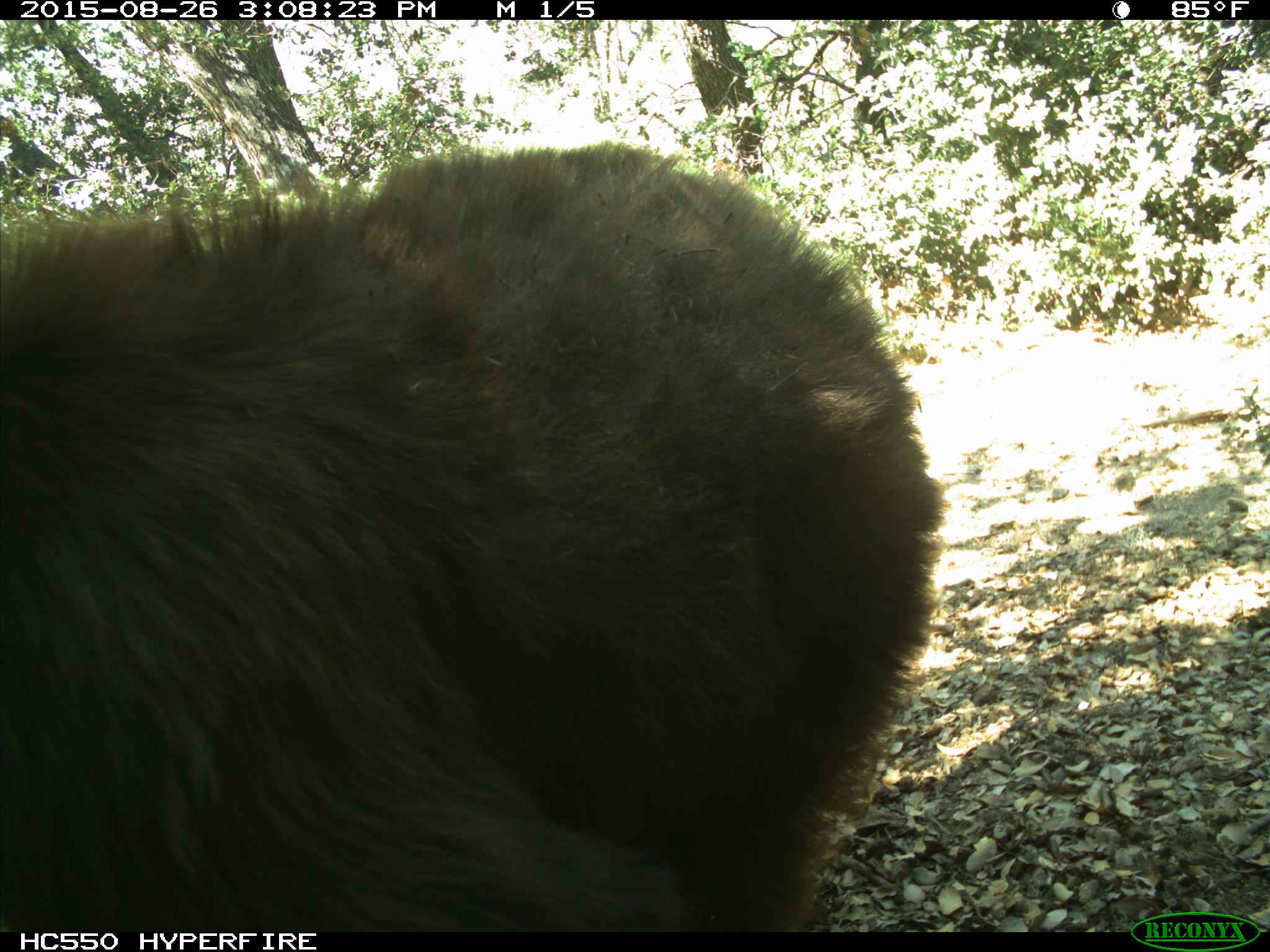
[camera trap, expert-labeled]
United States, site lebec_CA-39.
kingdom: Animalia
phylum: Chordata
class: Mammalia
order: Carnivora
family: Ursidae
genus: Ursus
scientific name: Ursus americanus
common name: american black bear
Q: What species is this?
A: Ursus americanus (american black bear).